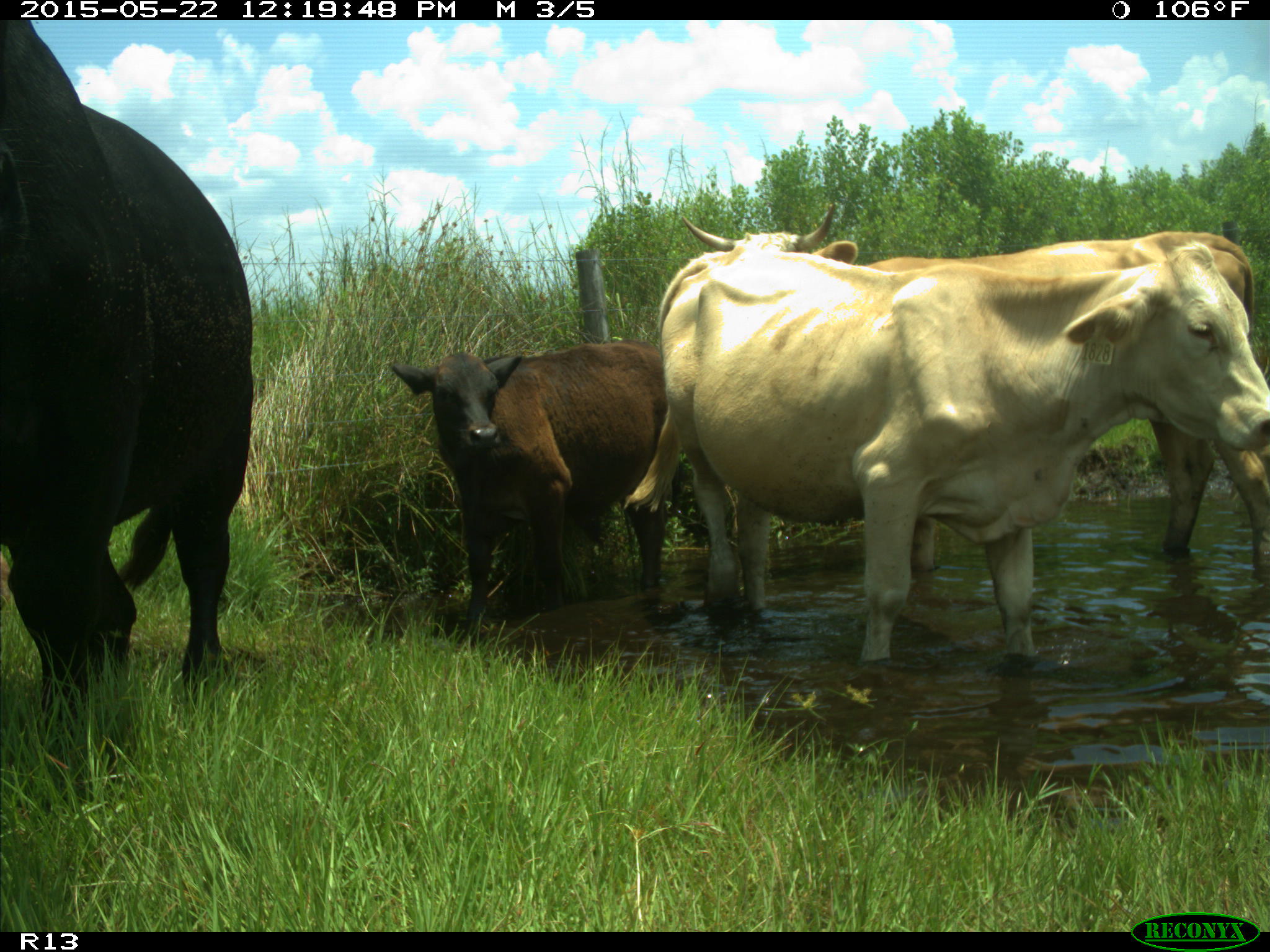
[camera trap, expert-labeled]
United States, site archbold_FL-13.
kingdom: Animalia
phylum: Chordata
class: Mammalia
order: Artiodactyla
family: Bovidae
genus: Bos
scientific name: Bos taurus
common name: domestic cow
Bos taurus (domestic cow).